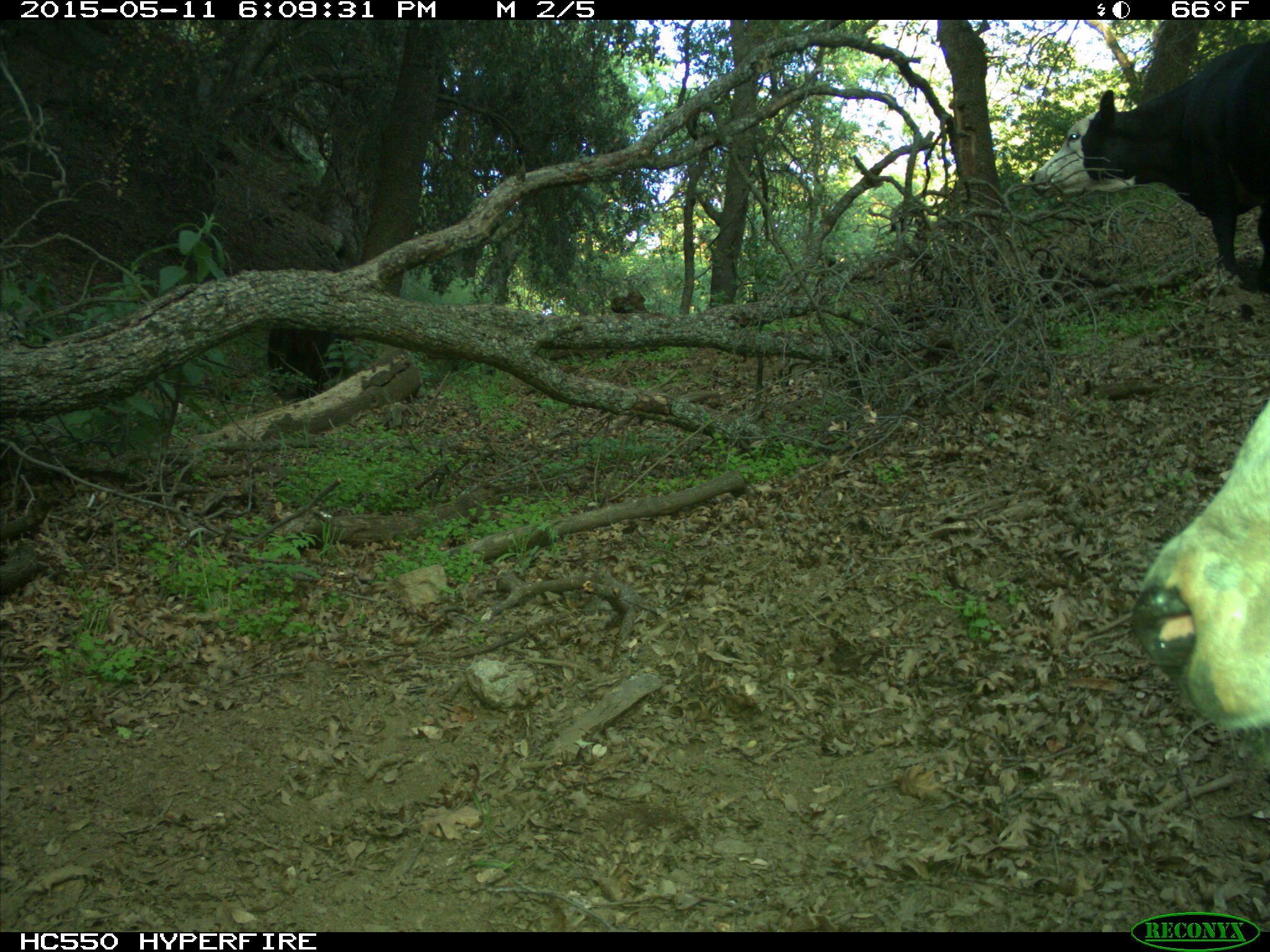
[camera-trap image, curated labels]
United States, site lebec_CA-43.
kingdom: Animalia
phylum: Chordata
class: Mammalia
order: Artiodactyla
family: Bovidae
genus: Bos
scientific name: Bos taurus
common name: domestic cow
Bos taurus (domestic cow).